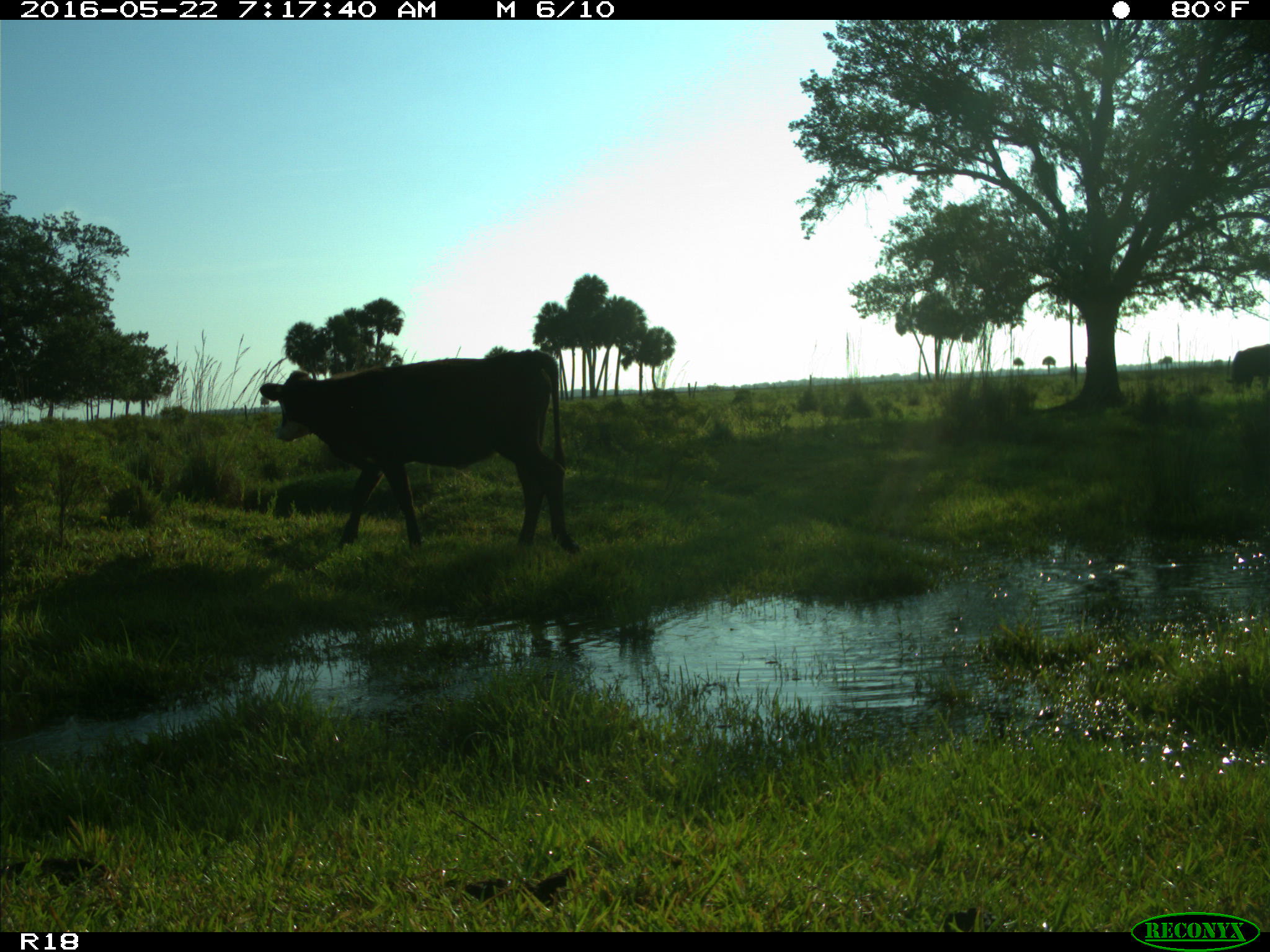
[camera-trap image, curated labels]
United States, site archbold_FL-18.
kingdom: Animalia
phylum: Chordata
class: Mammalia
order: Artiodactyla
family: Bovidae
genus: Bos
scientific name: Bos taurus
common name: domestic cow